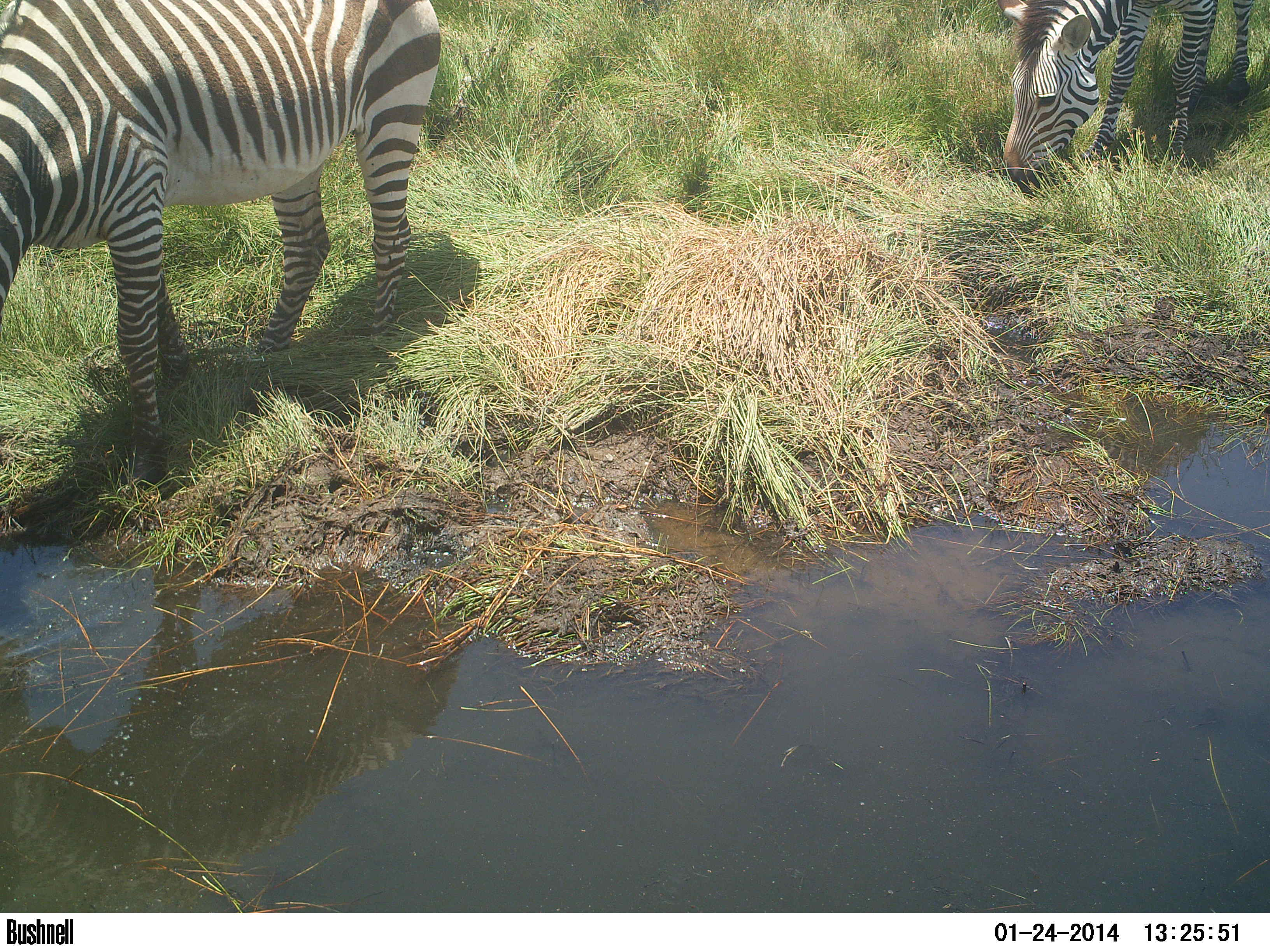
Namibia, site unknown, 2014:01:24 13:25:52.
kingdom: Animalia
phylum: Chordata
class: Mammalia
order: Perissodactyla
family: Equidae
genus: Equus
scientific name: Equus zebra hartmannae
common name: hartmann's mountain zebra